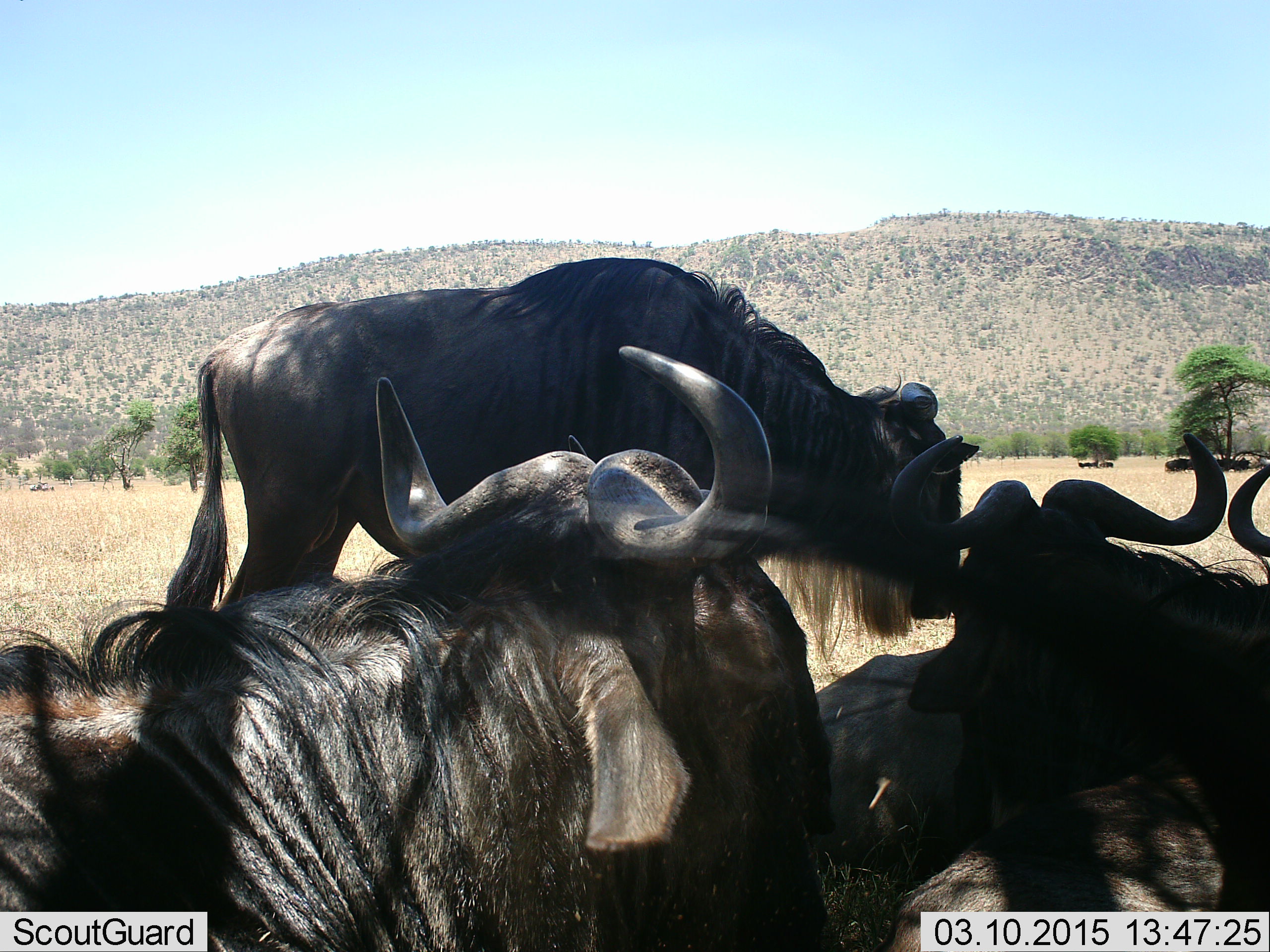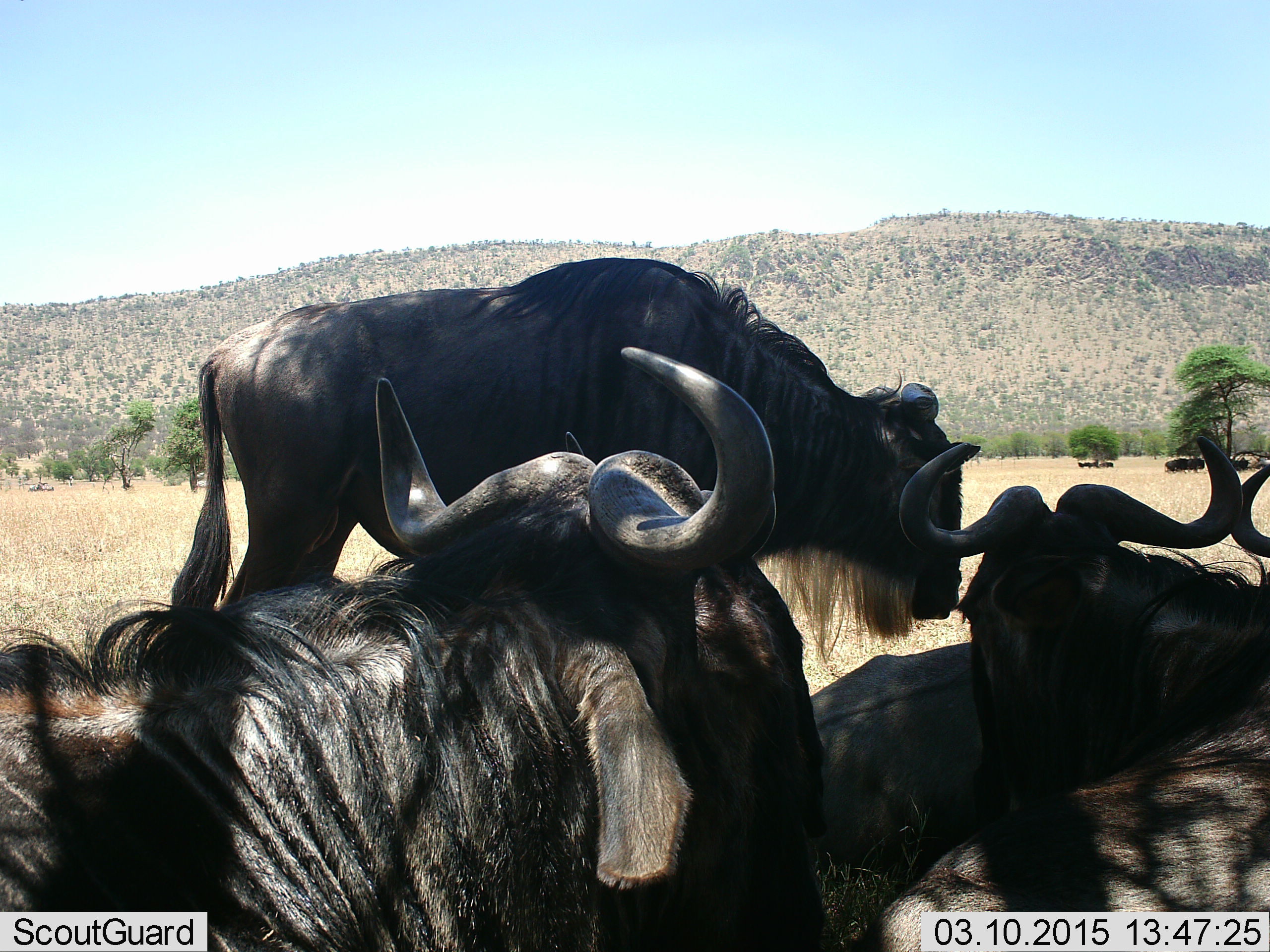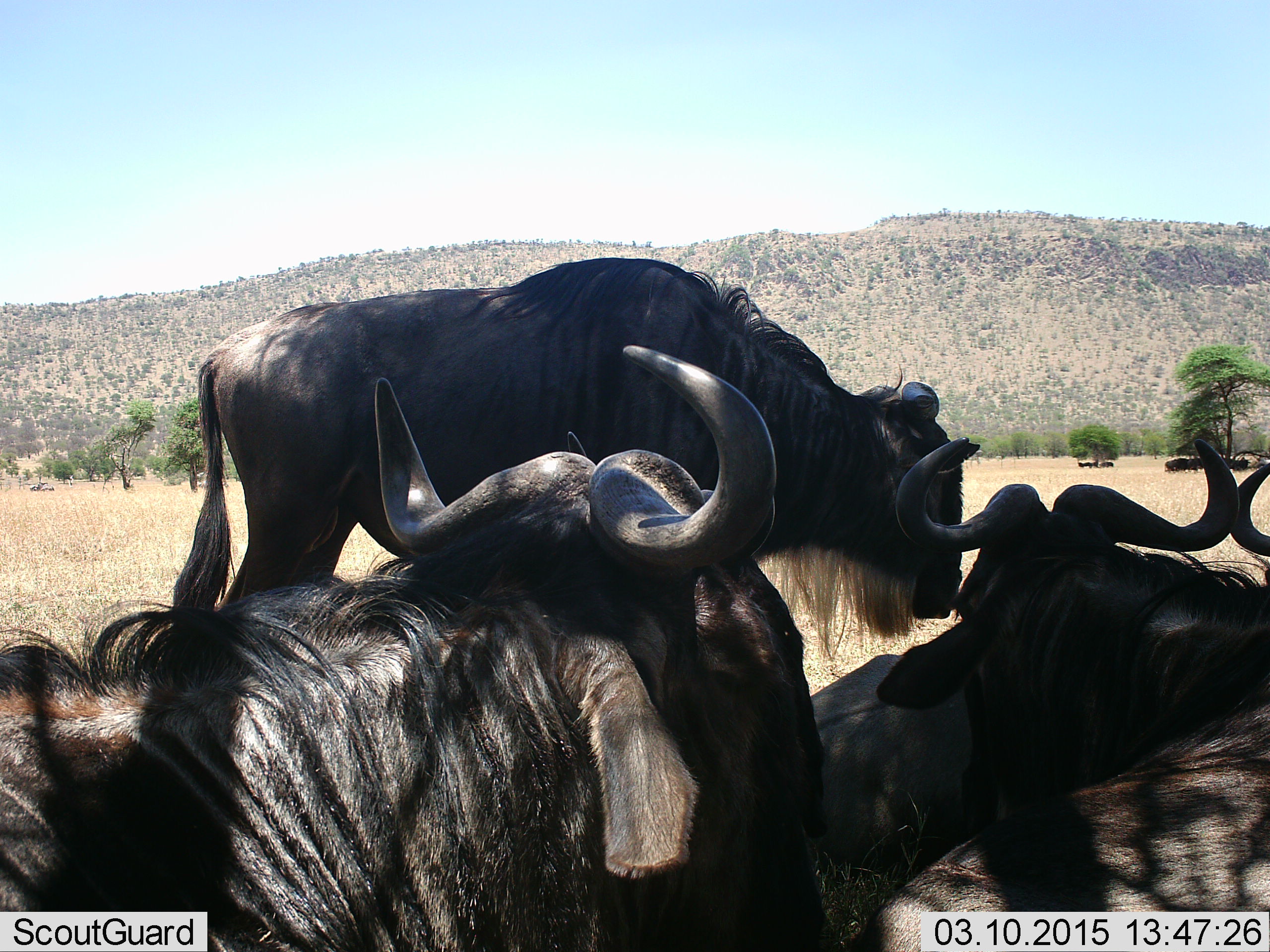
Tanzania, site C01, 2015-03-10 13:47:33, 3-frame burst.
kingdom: Animalia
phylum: Chordata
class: Mammalia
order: Artiodactyla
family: Bovidae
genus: Connochaetes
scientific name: Connochaetes taurinus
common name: blue wildebeest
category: wildebeest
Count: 9.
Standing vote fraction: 91%.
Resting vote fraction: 91%.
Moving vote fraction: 0%.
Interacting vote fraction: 18%.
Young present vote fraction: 0%.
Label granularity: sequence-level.